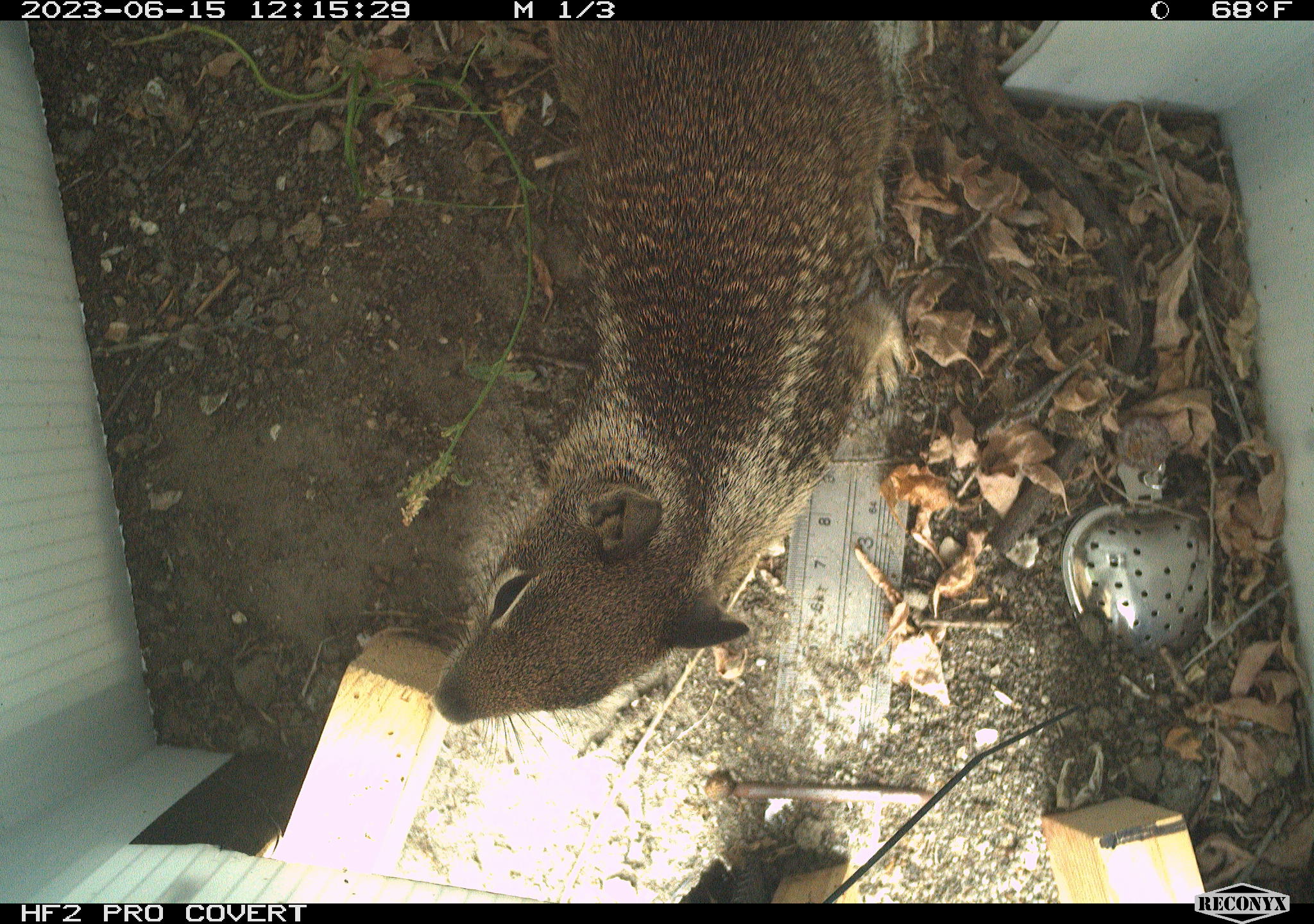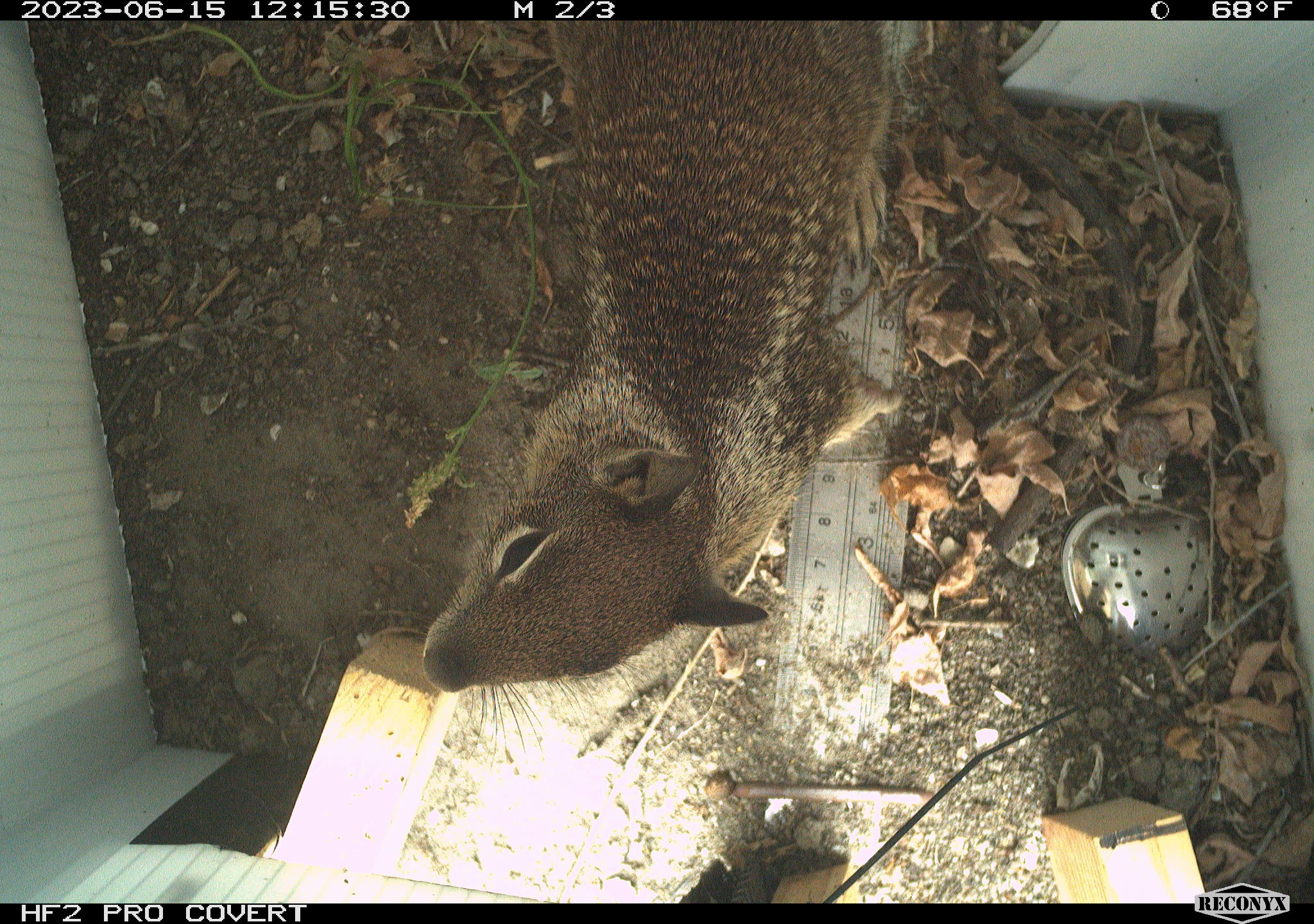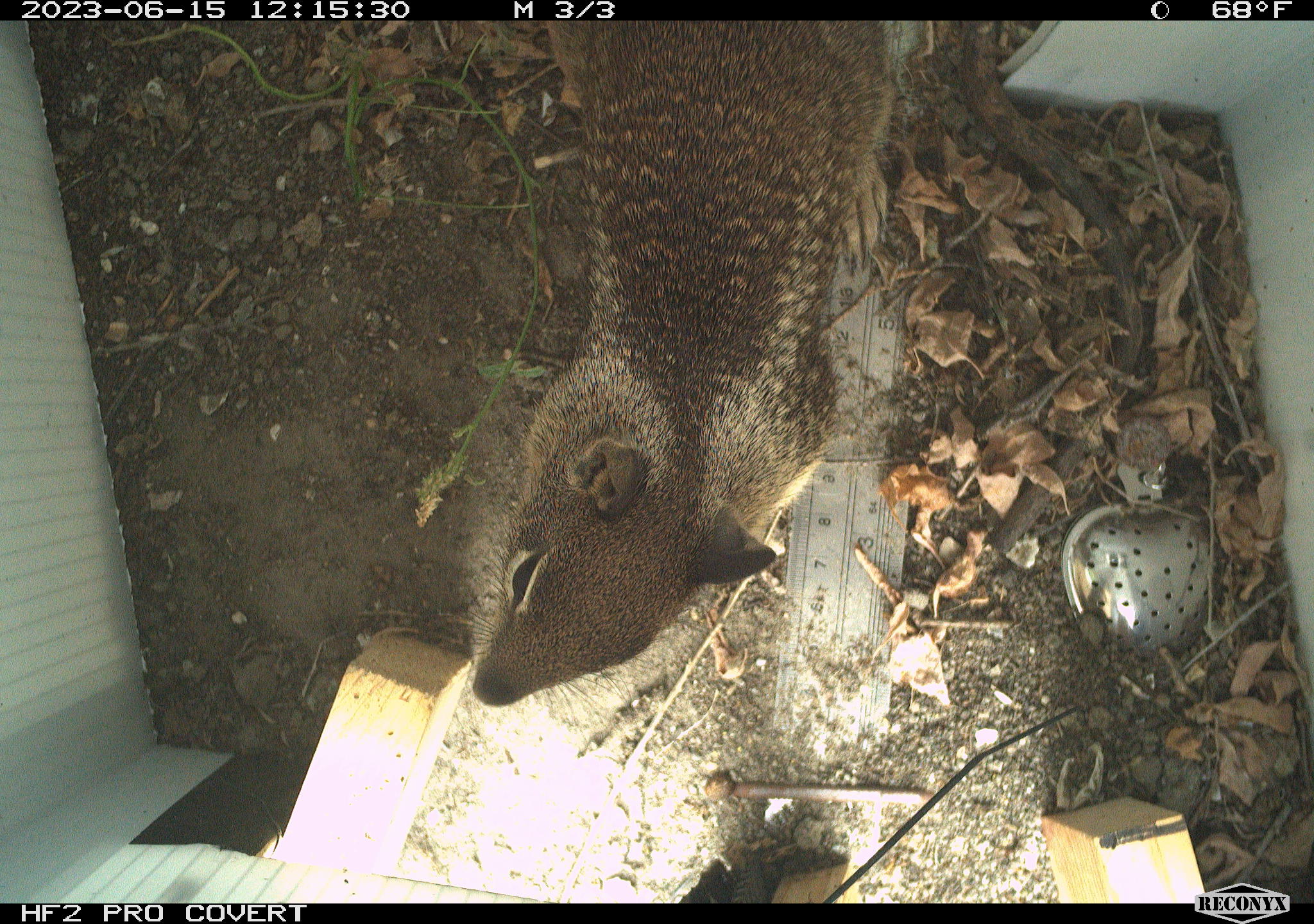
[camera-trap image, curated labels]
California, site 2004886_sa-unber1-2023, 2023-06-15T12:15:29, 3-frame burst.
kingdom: Animalia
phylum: Chordata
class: Mammalia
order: Rodentia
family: Sciuridae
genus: Otospermophilus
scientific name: Otospermophilus beecheyi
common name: california ground squirrel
California ground squirrel (Otospermophilus beecheyi).